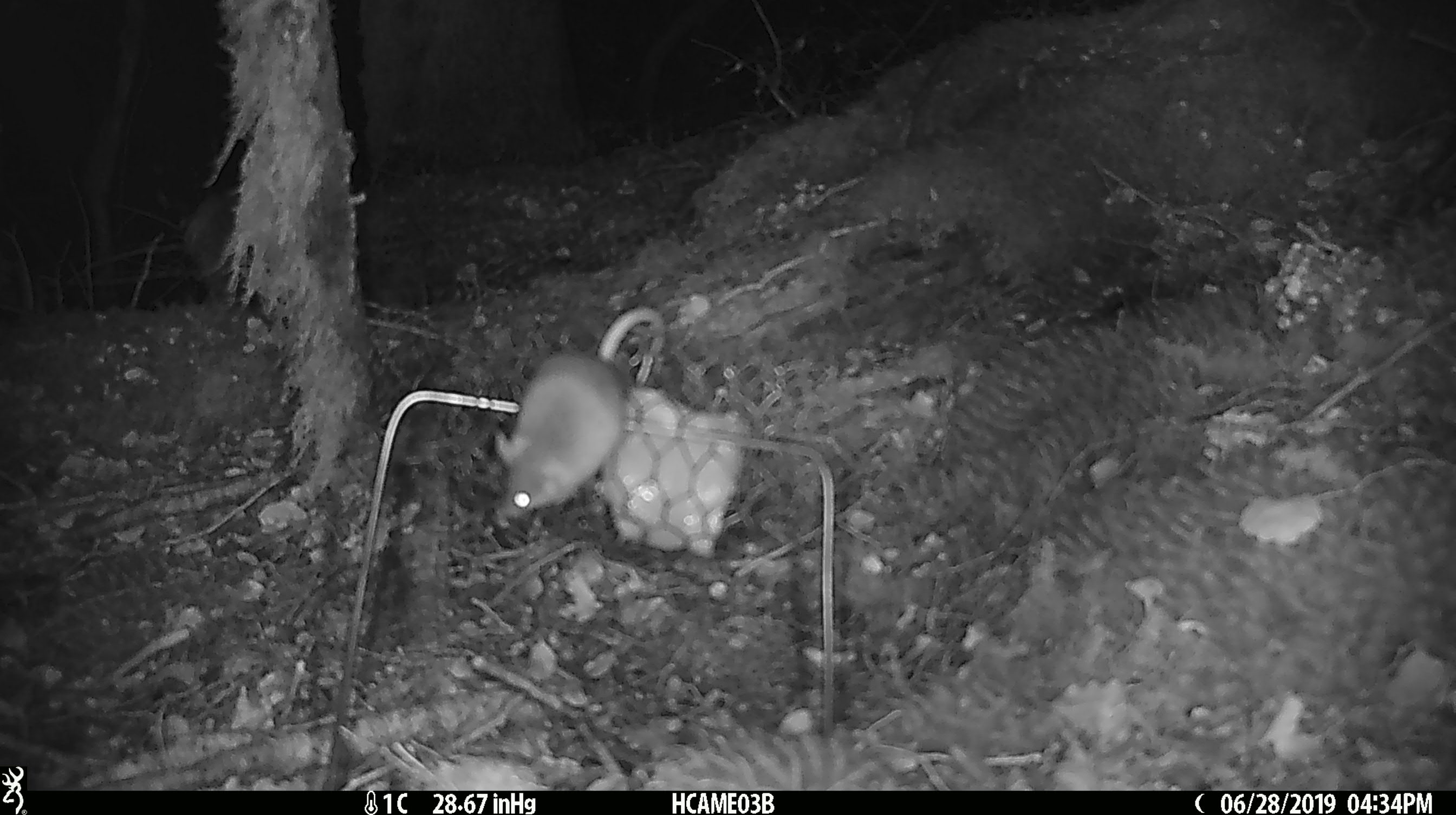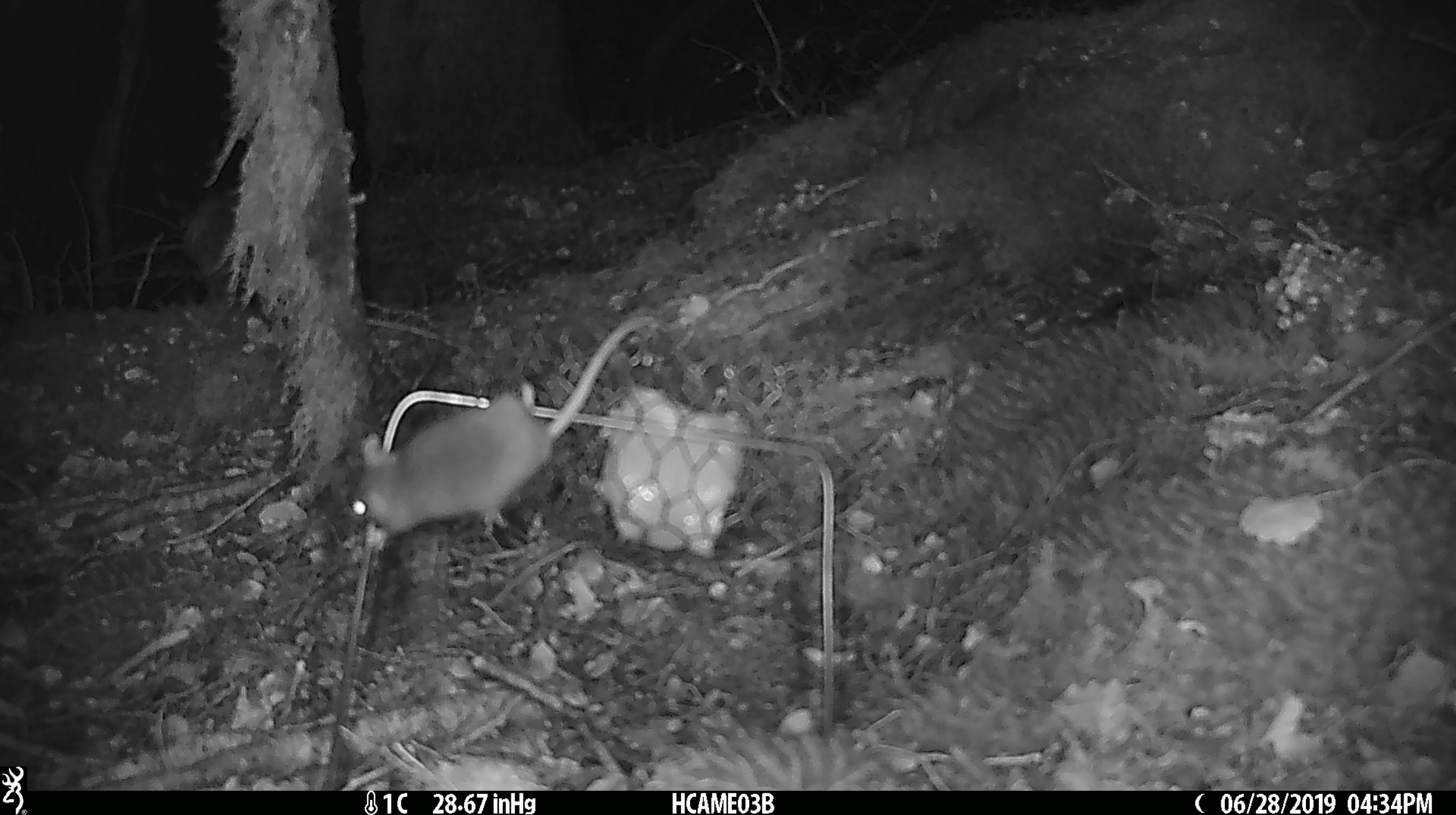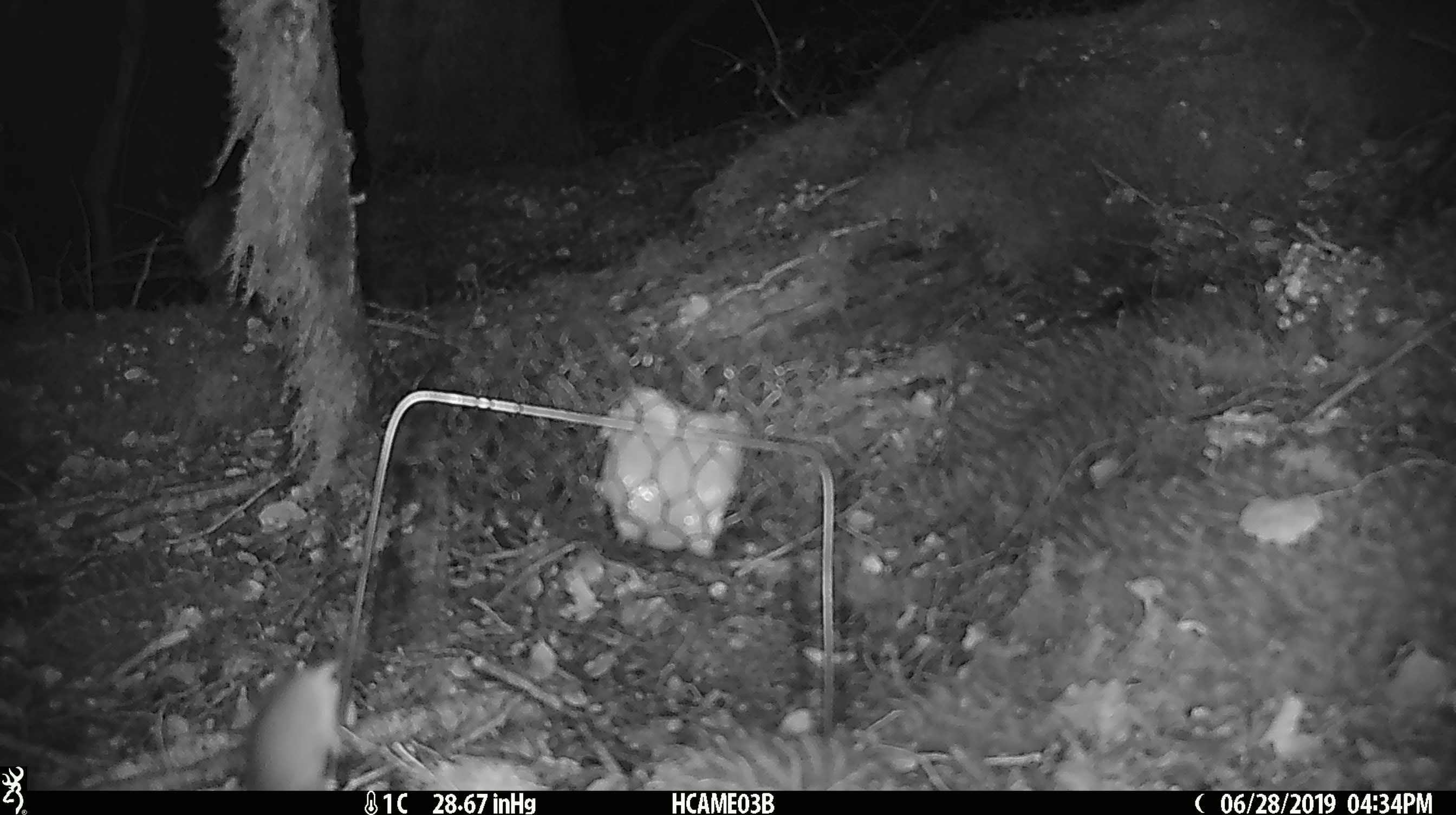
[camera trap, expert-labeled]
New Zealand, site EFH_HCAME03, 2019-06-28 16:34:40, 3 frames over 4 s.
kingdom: Animalia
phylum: Chordata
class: Mammalia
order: Rodentia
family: Muridae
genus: Mus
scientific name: Mus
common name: mouse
Mouse (Mus).